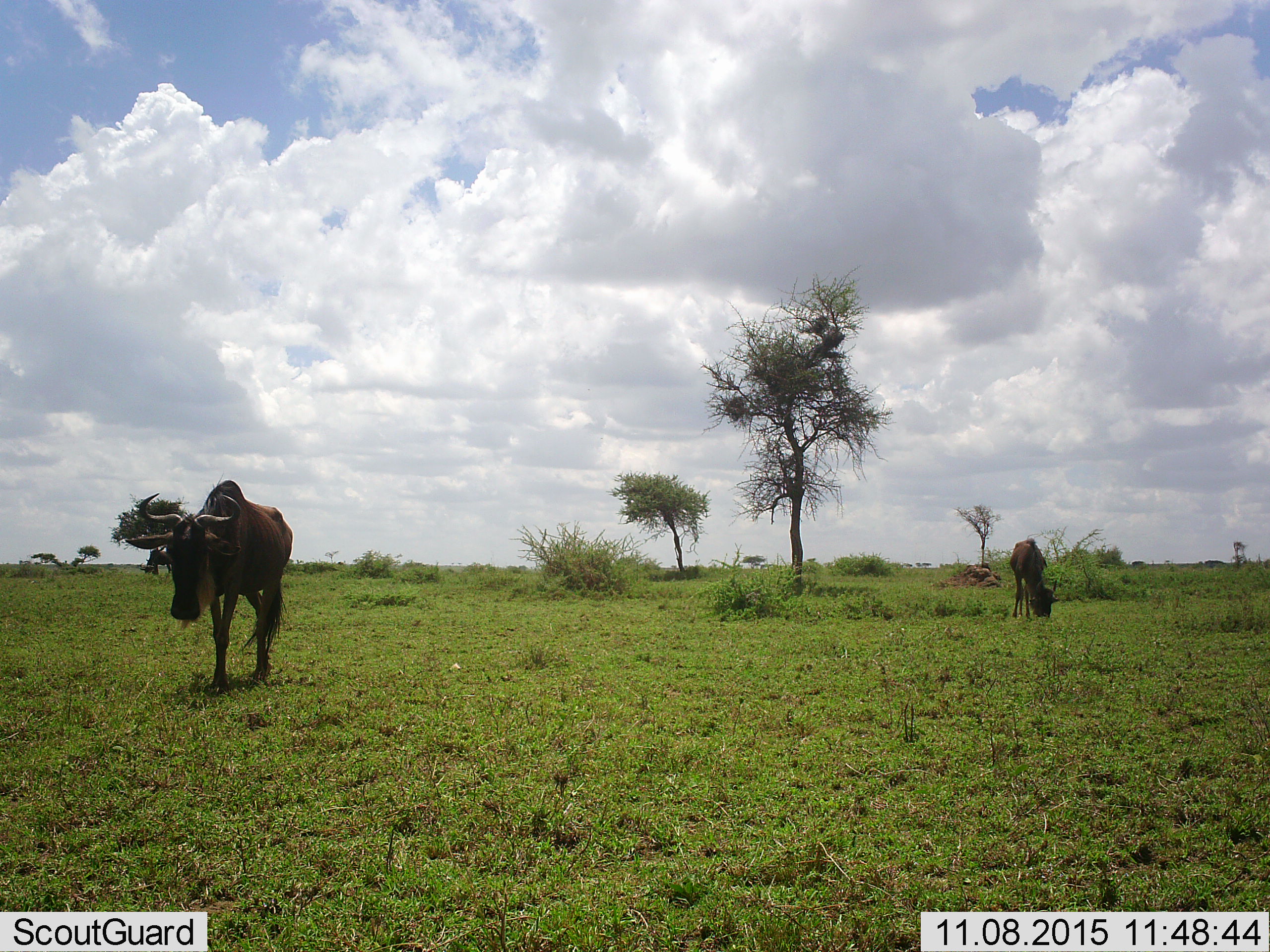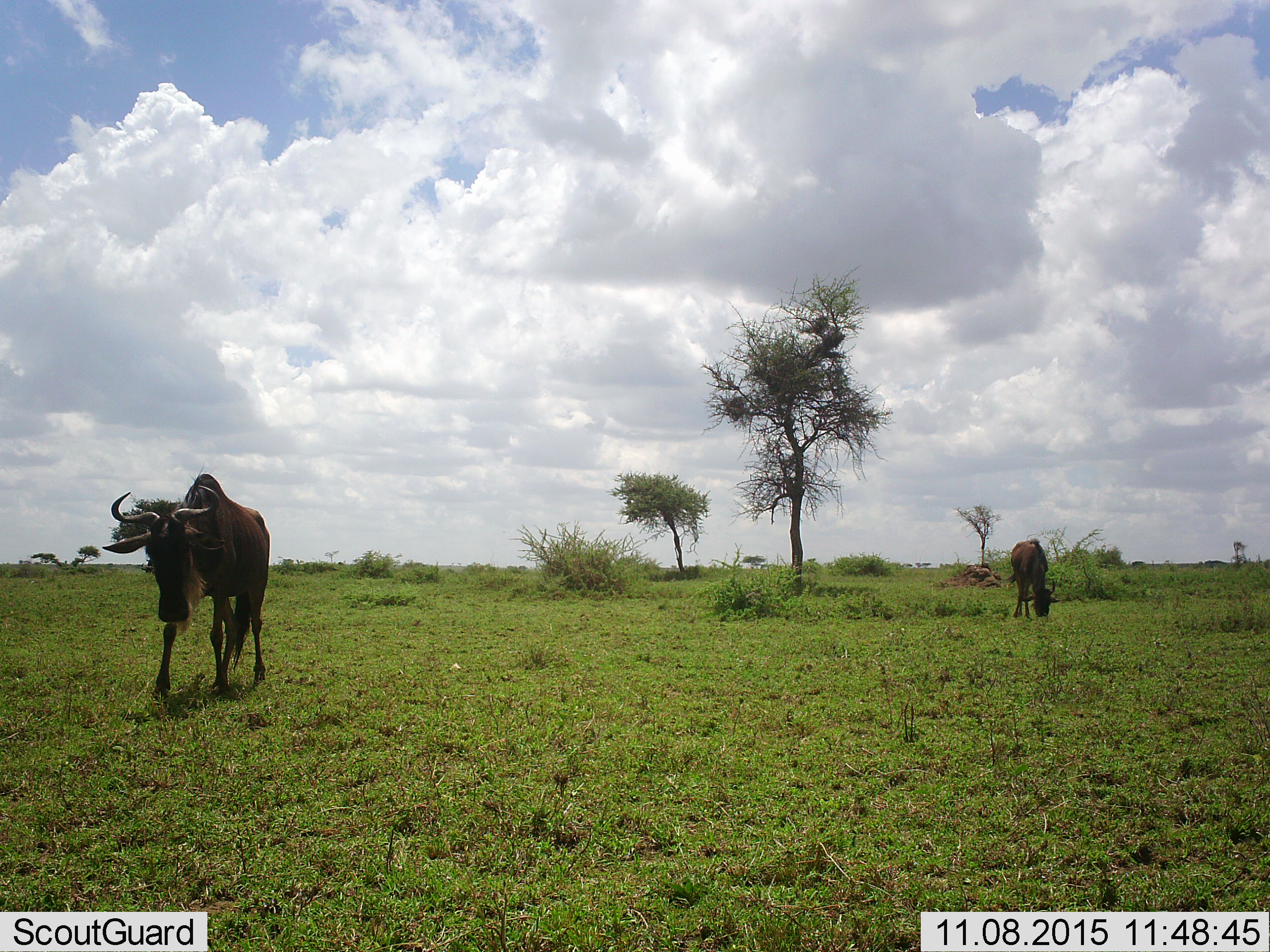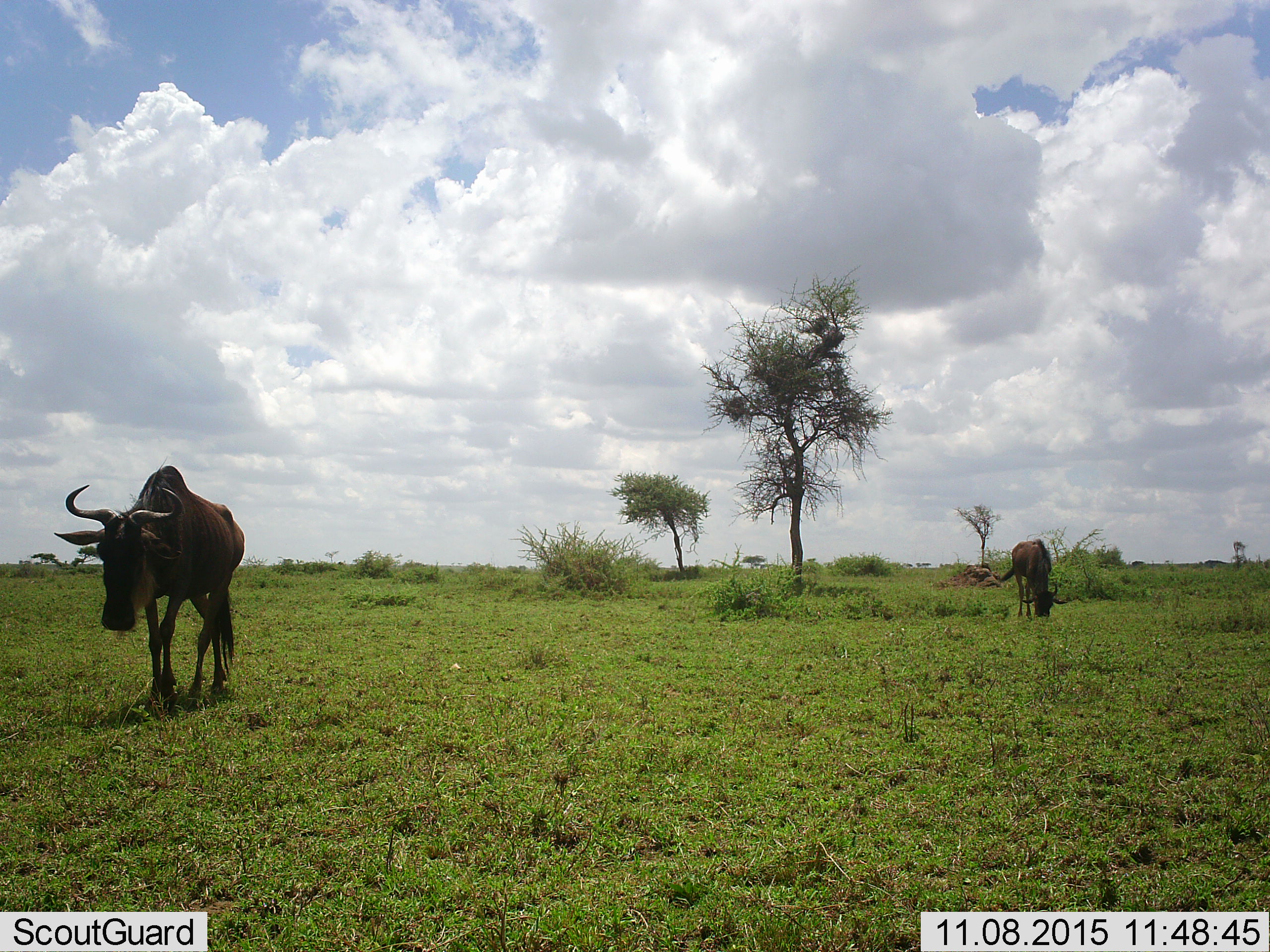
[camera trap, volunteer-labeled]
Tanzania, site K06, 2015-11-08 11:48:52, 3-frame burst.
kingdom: Animalia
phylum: Chordata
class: Mammalia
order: Artiodactyla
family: Bovidae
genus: Connochaetes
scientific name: Connochaetes taurinus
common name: blue wildebeest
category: wildebeest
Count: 2.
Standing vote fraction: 33%.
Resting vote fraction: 0%.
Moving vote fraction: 78%.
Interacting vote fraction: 0%.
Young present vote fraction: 0%.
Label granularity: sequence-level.